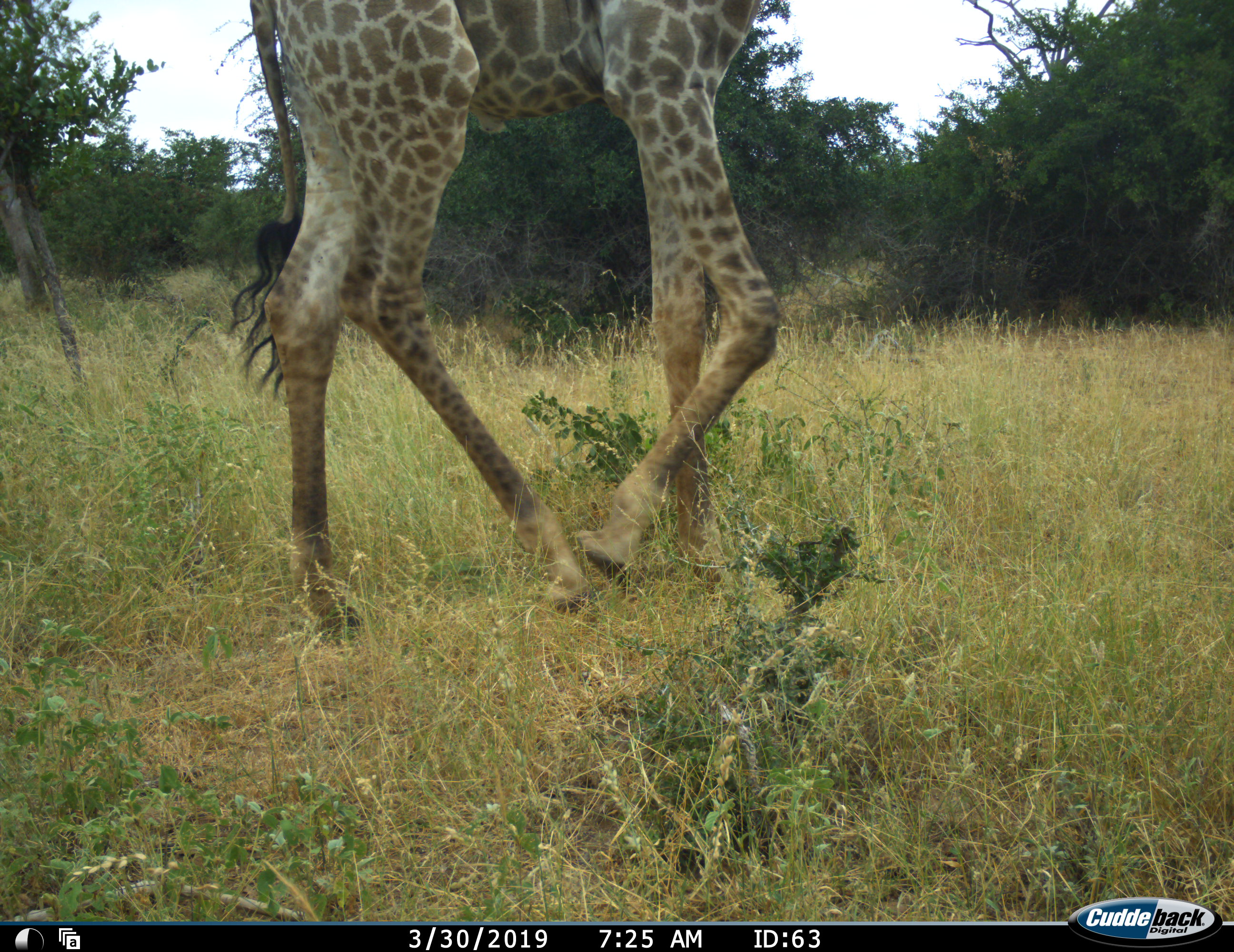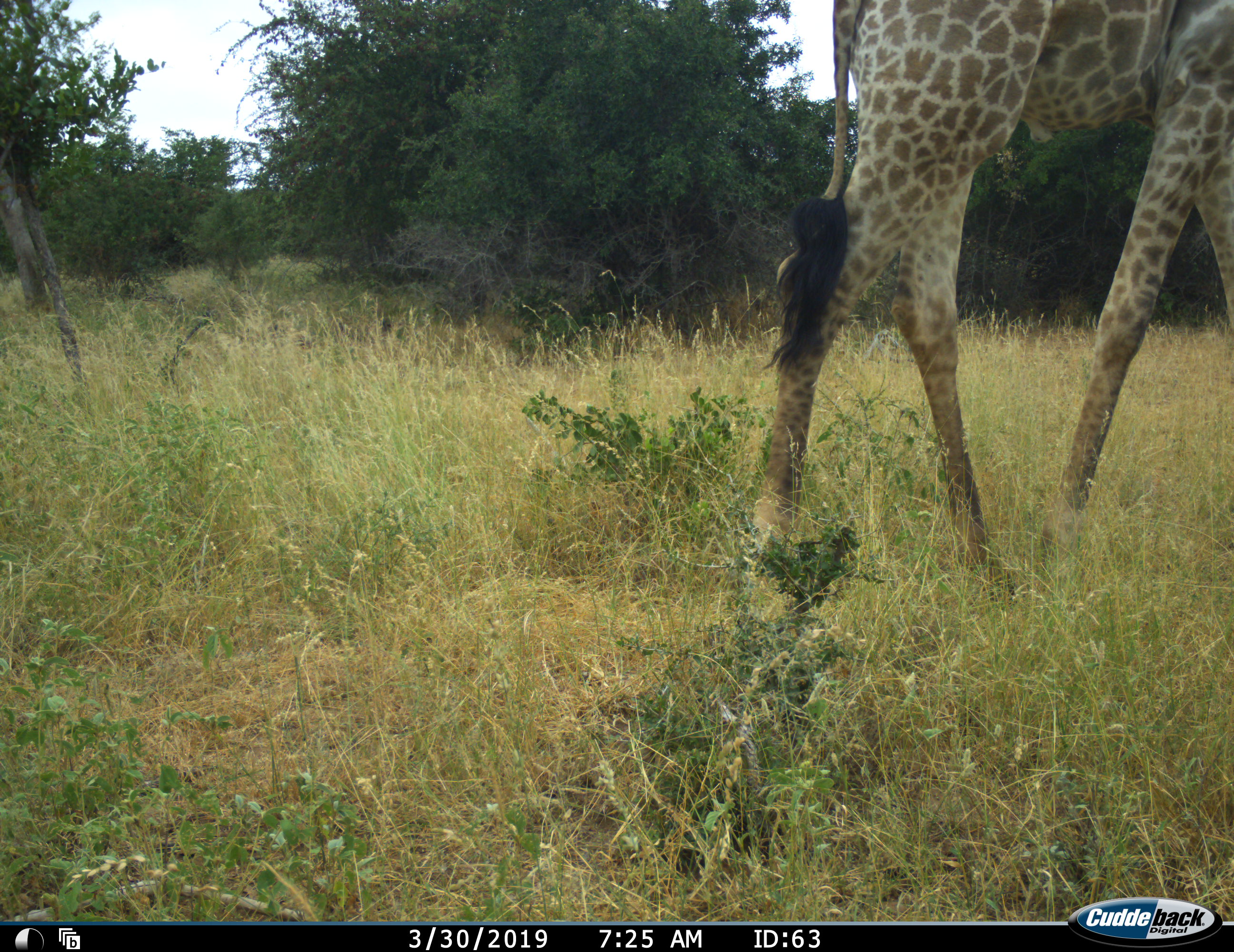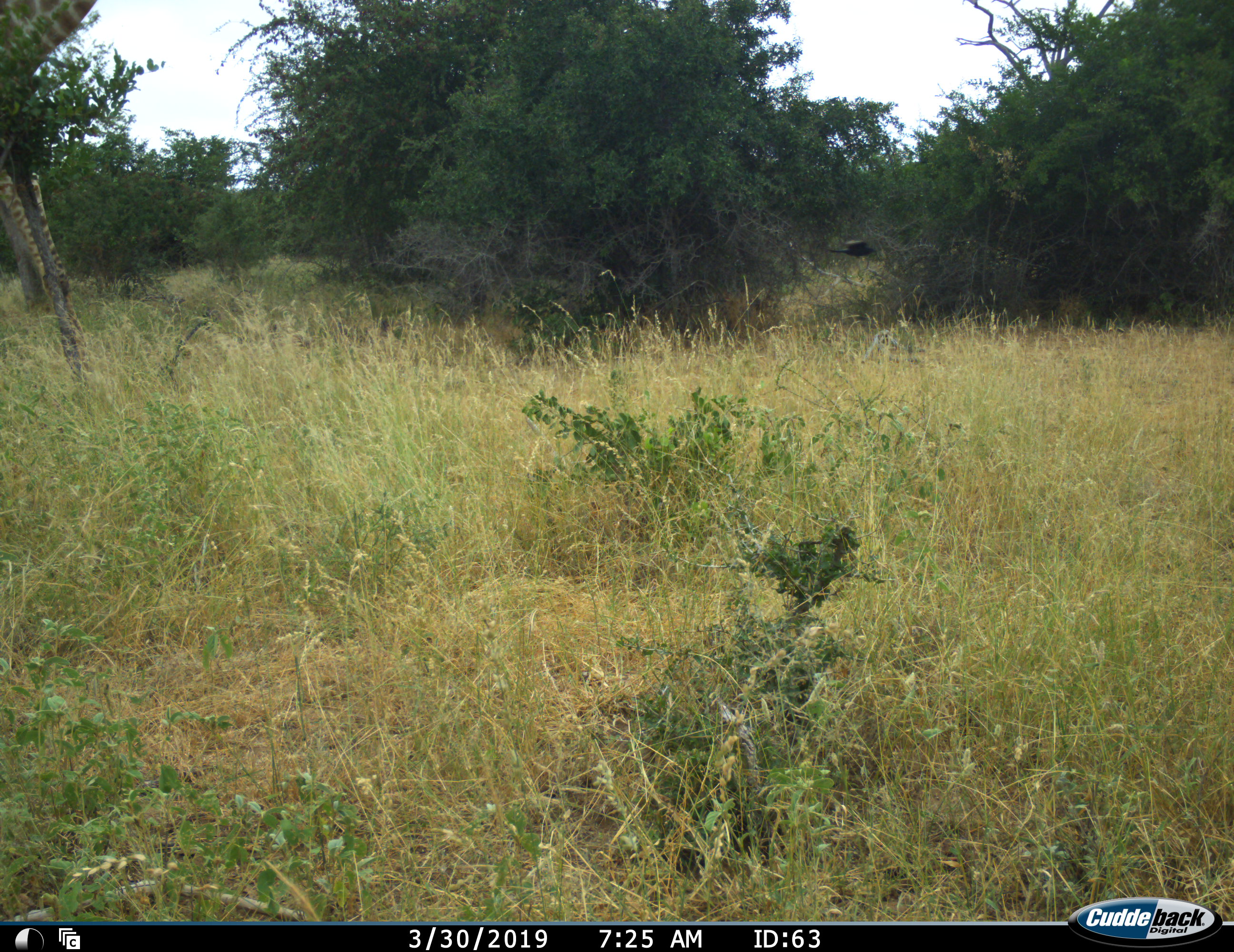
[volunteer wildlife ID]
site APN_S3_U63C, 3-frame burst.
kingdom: Animalia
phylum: Chordata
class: Mammalia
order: Artiodactyla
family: Giraffidae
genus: Giraffa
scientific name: Giraffa camelopardalis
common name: giraffe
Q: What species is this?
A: Giraffe (Giraffa camelopardalis).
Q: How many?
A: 2.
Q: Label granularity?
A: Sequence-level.